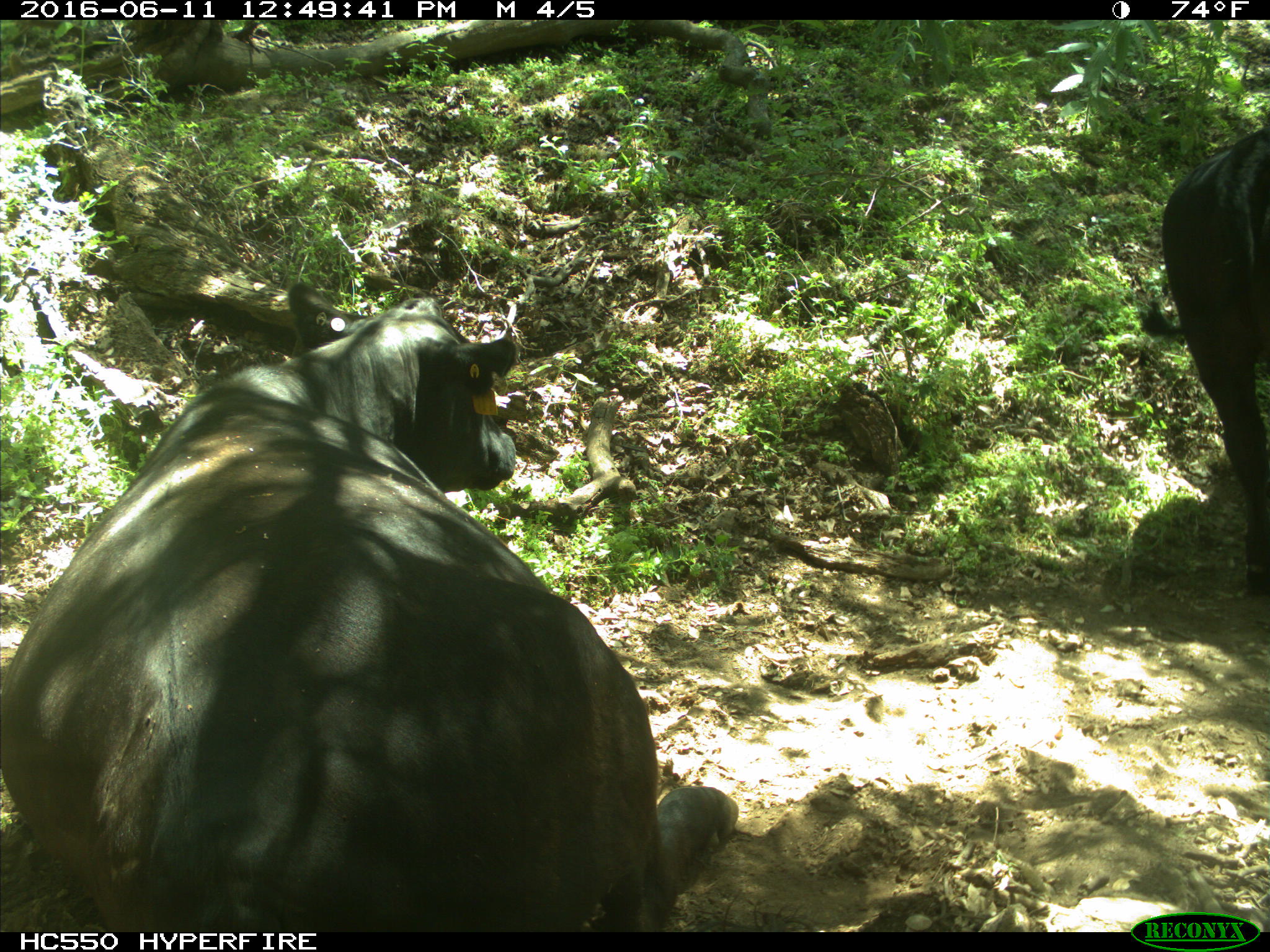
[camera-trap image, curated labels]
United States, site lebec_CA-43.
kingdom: Animalia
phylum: Chordata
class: Mammalia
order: Artiodactyla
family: Bovidae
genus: Bos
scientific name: Bos taurus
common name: domestic cow